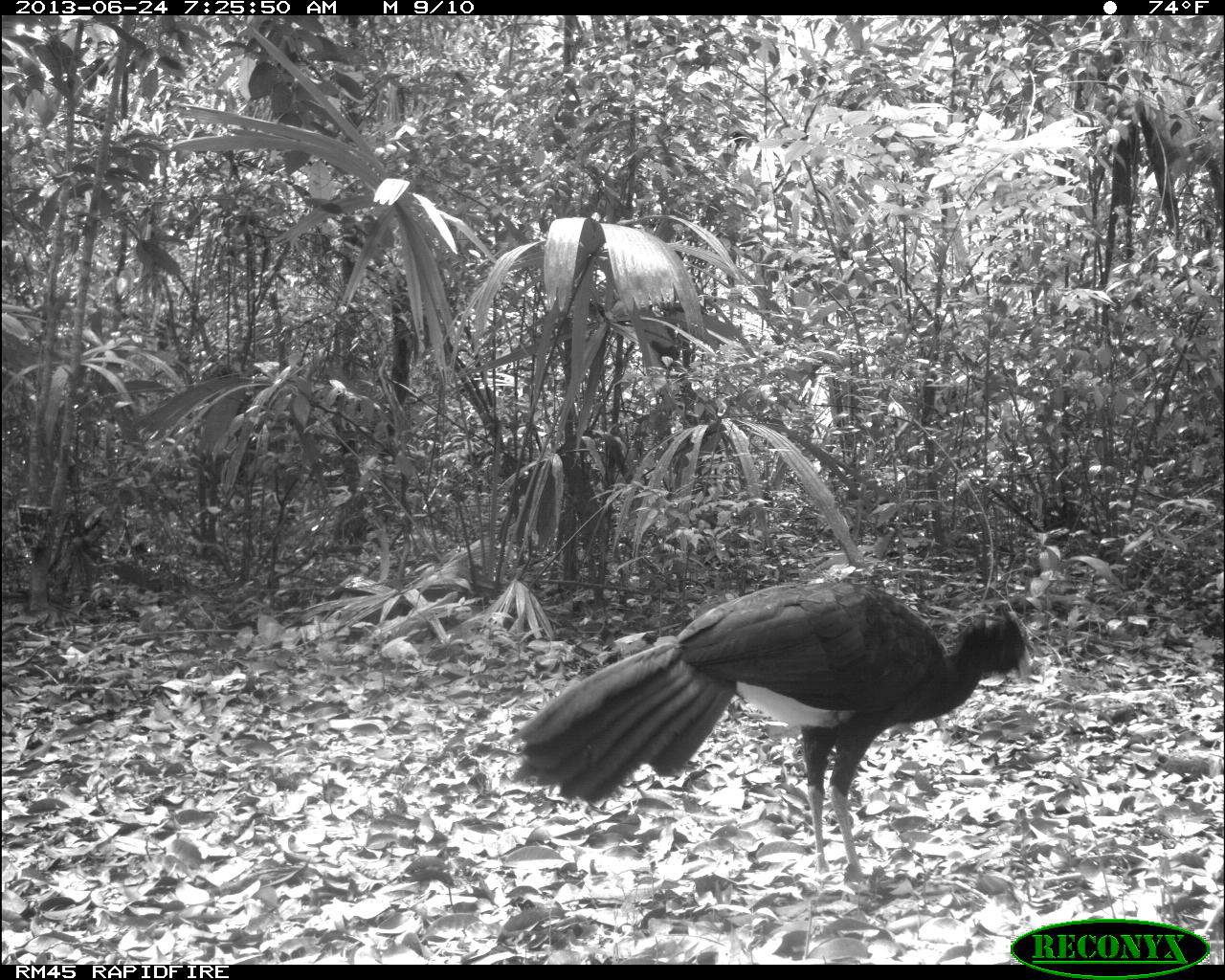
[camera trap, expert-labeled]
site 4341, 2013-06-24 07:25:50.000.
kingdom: Animalia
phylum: Chordata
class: Aves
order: Galliformes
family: Cracidae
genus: Crax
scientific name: Crax rubra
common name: great curassow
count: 1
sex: male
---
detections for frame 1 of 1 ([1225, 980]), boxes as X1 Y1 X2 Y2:
crax rubra: 505 579 1032 878